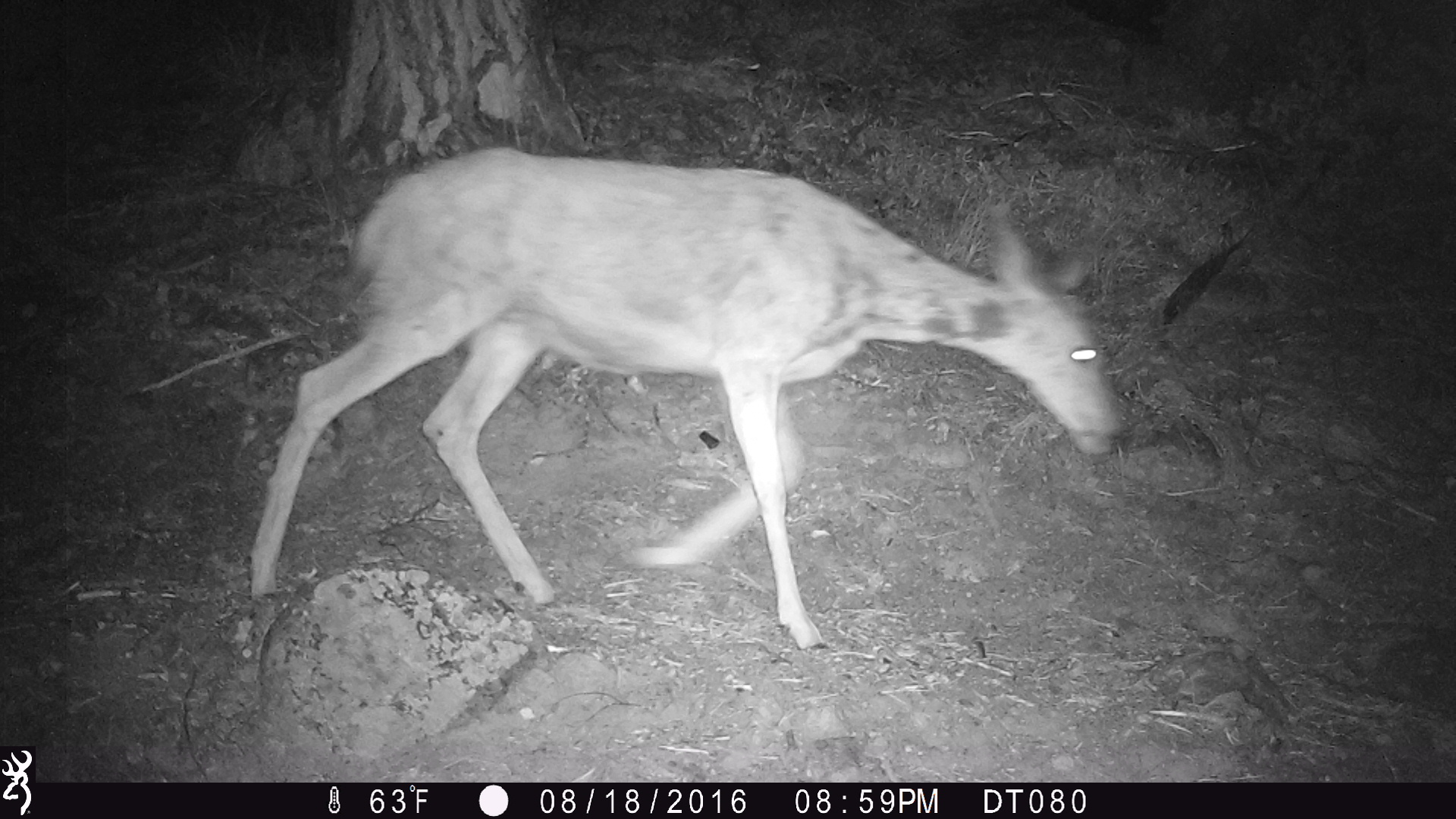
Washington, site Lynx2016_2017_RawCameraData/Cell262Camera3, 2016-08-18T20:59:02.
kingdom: Animalia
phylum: Chordata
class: Mammalia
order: Artiodactyla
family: Cervidae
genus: Odocoileus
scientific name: Odocoileus hemionus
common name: mule deer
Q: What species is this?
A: Odocoileus hemionus (mule deer).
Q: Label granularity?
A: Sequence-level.